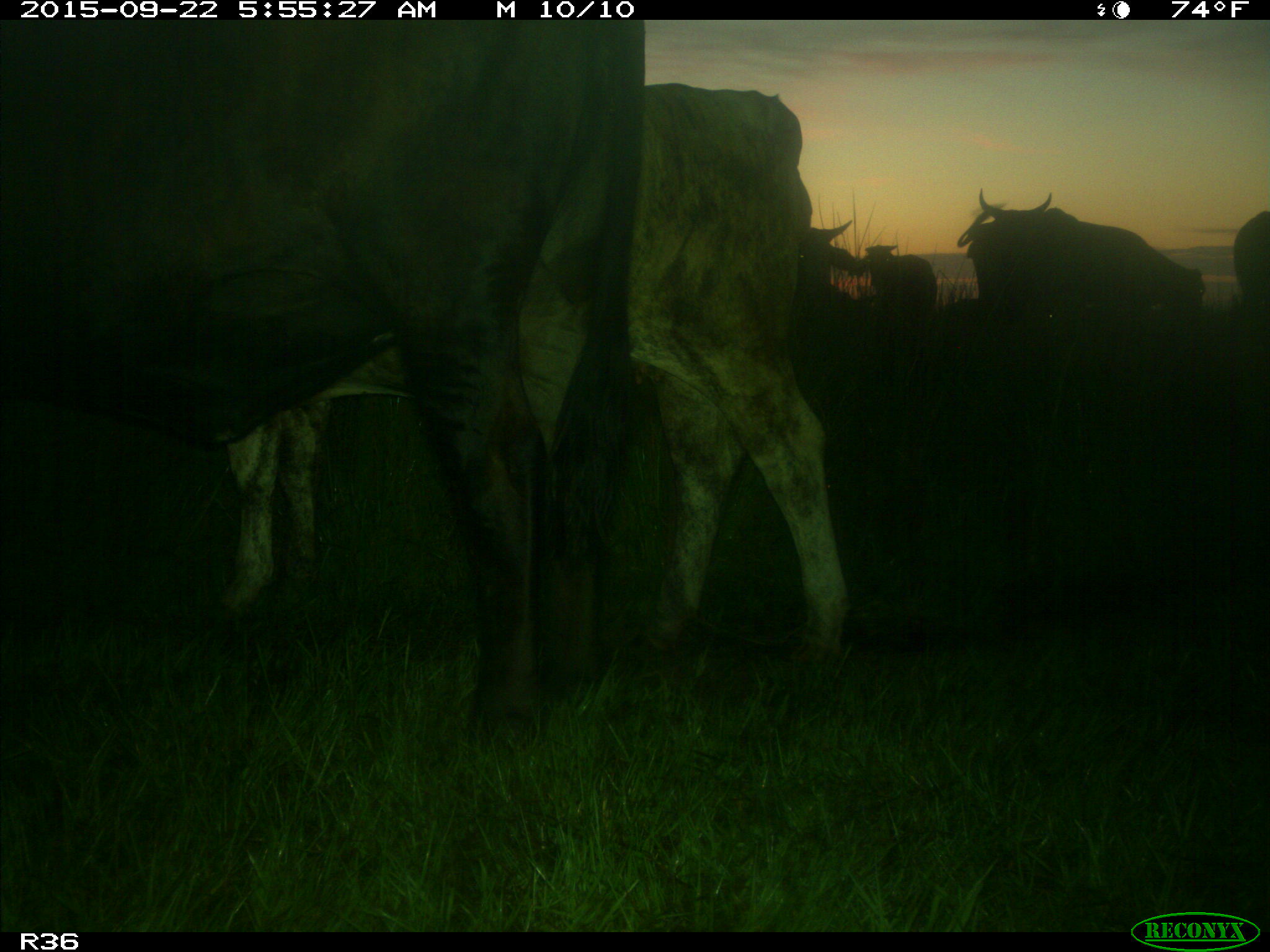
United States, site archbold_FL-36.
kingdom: Animalia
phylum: Chordata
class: Mammalia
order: Artiodactyla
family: Bovidae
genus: Bos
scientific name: Bos taurus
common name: domestic cow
Bos taurus (domestic cow).